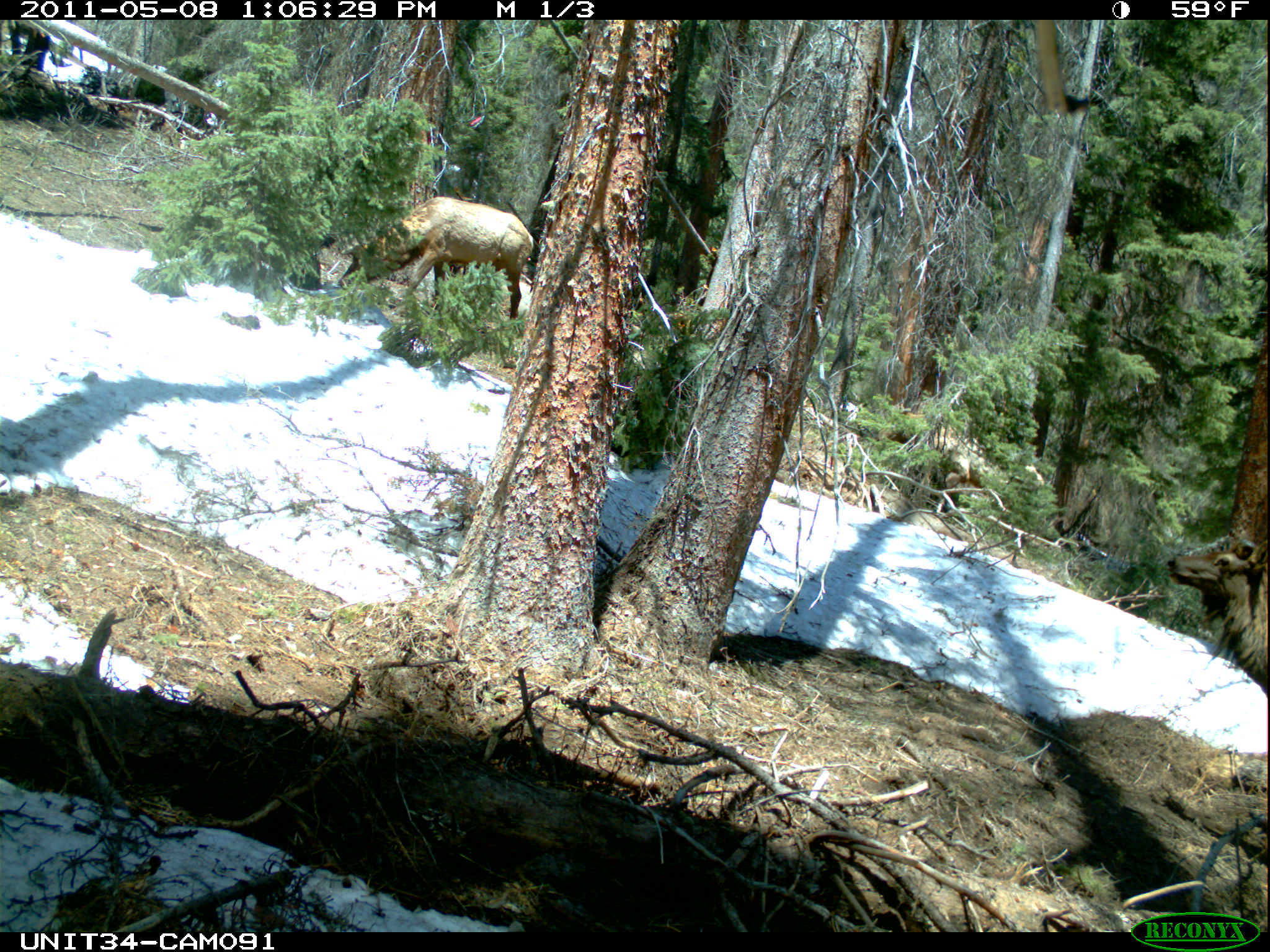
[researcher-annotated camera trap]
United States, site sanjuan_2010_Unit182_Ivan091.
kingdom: Animalia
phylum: Chordata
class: Mammalia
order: Artiodactyla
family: Cervidae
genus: Cervus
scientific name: Cervus elaphus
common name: red deer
Cervus elaphus (red deer).